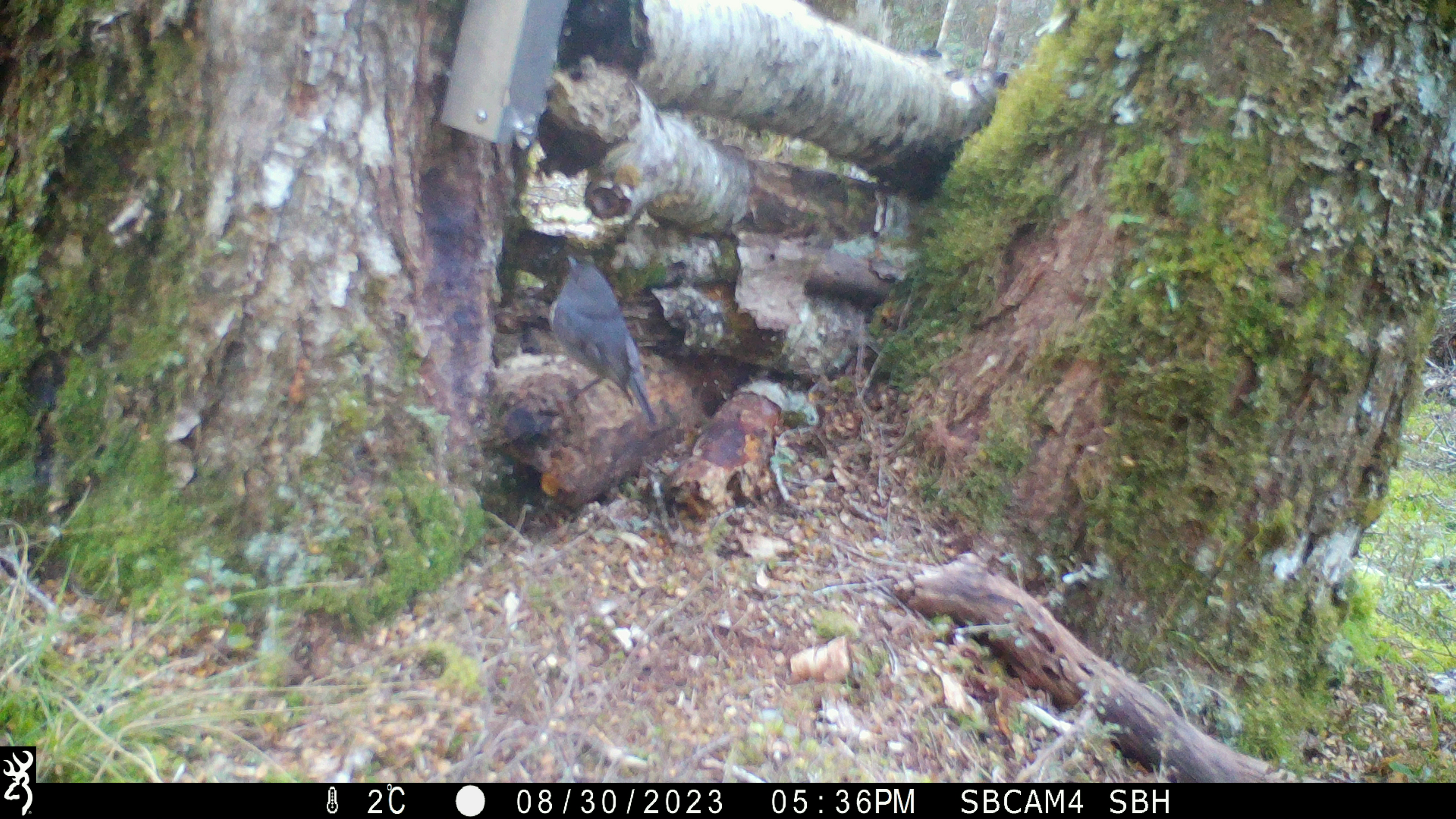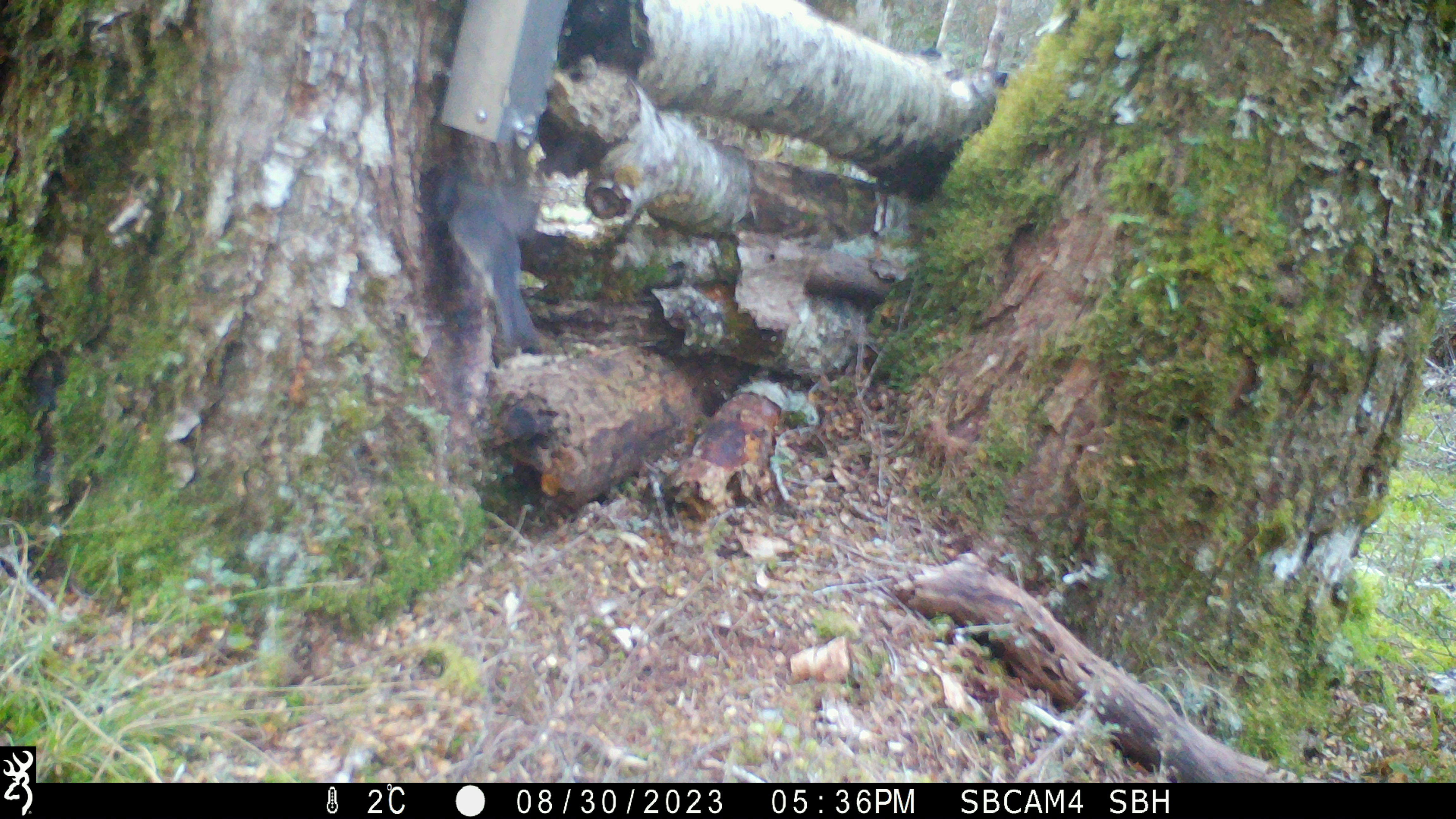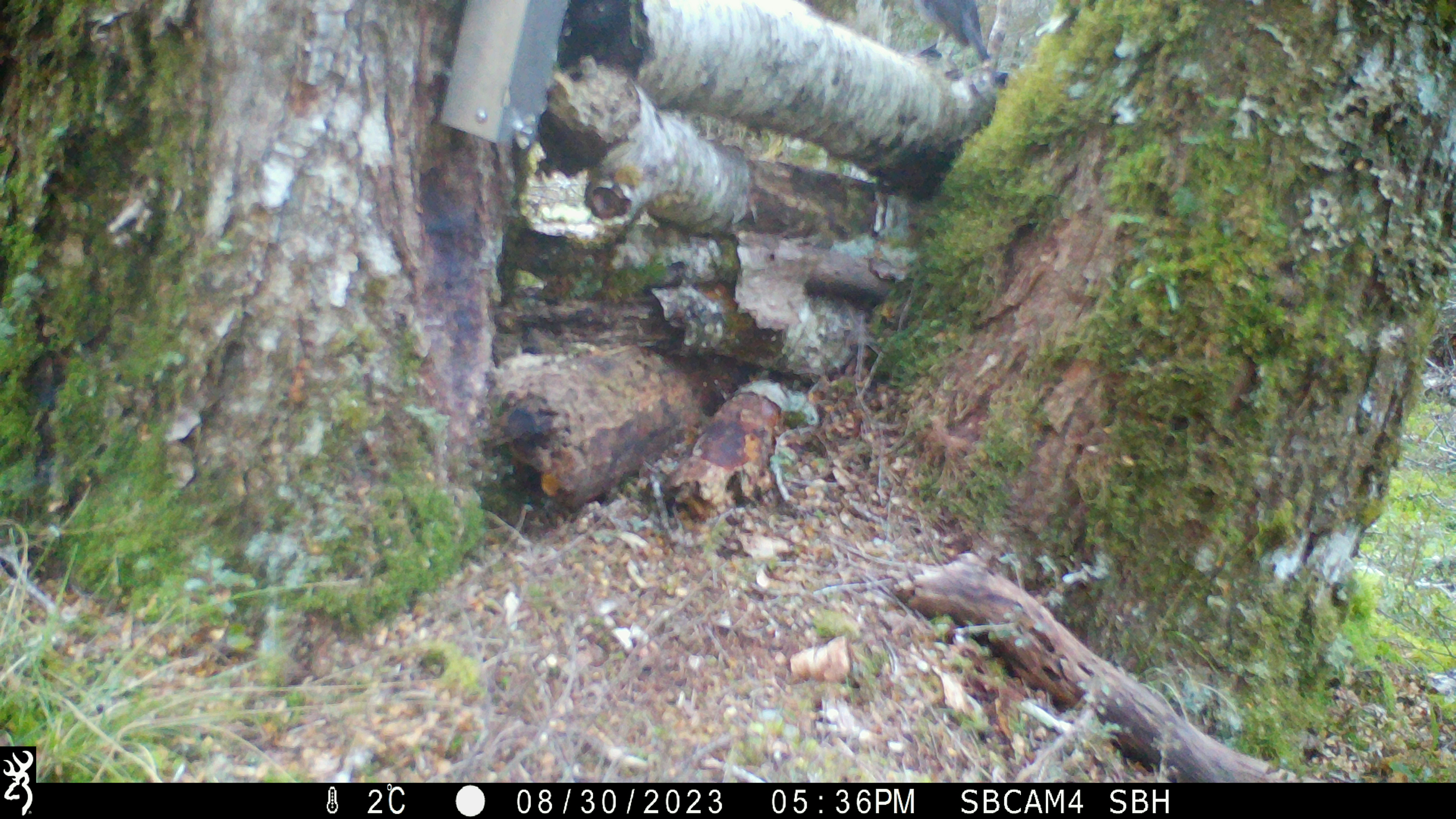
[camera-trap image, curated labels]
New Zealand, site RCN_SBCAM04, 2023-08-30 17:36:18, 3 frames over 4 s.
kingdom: Animalia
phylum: Chordata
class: Aves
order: Passeriformes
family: Petroicidae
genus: Petroica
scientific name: Petroica australis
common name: new zealand robin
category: robin